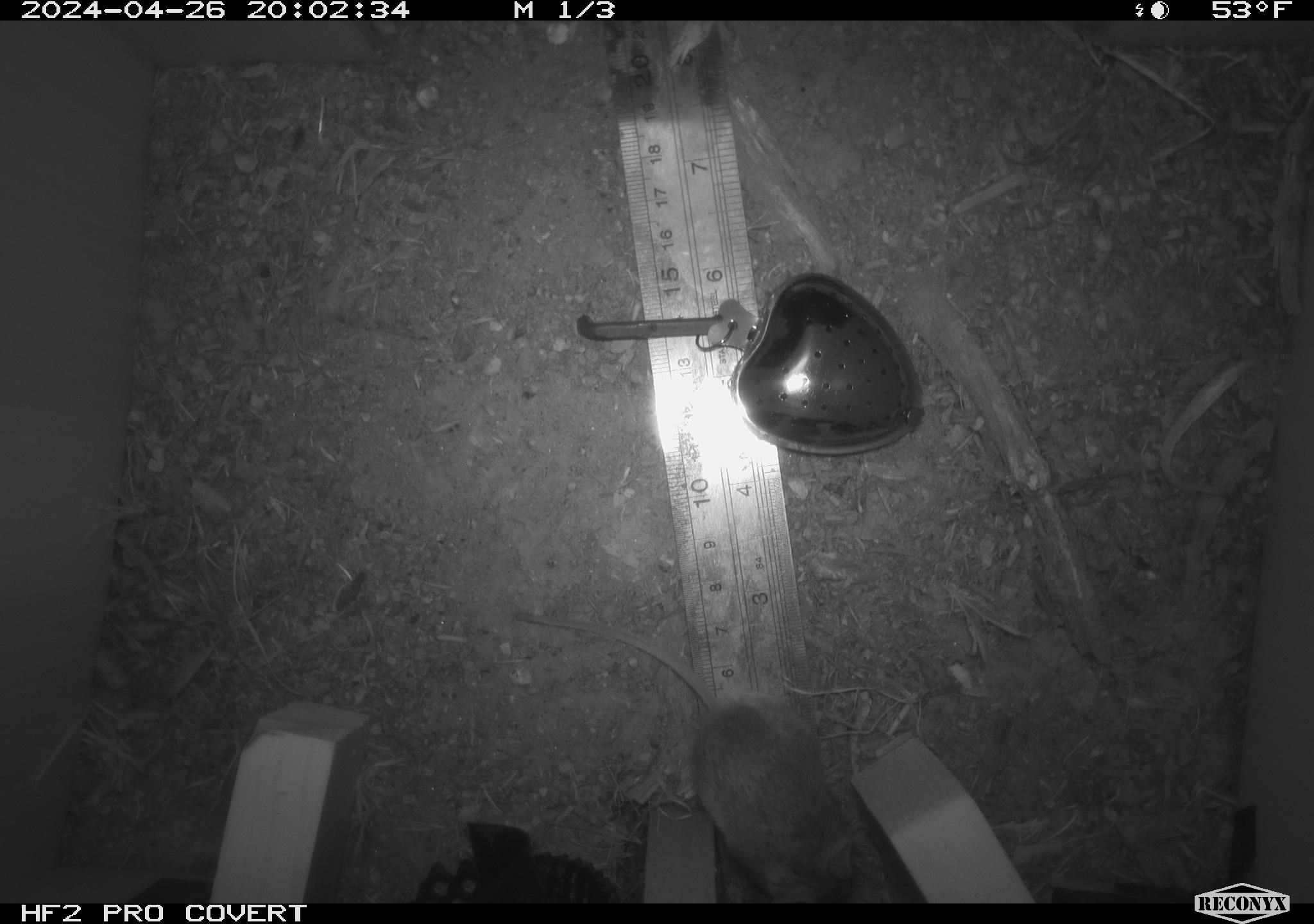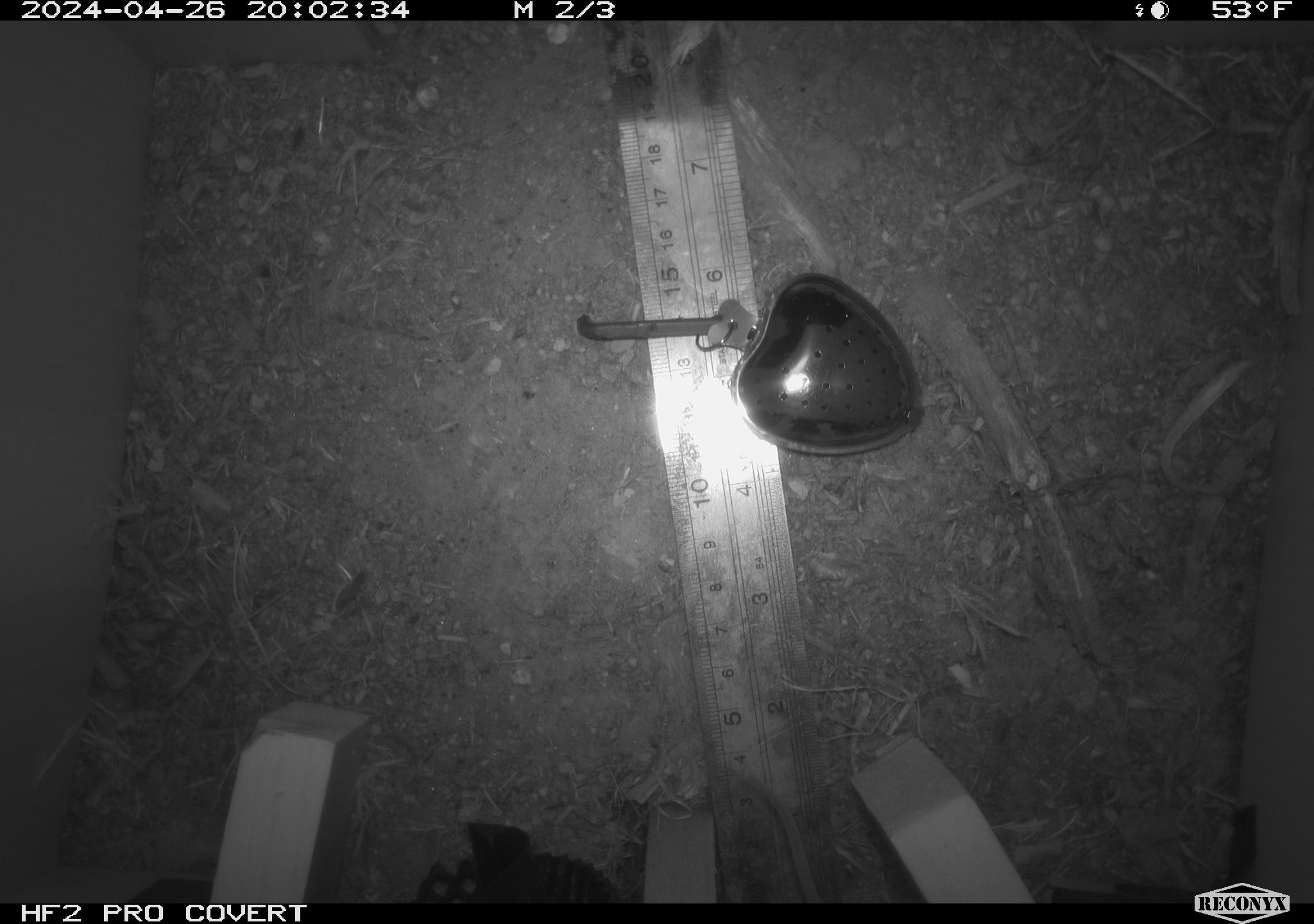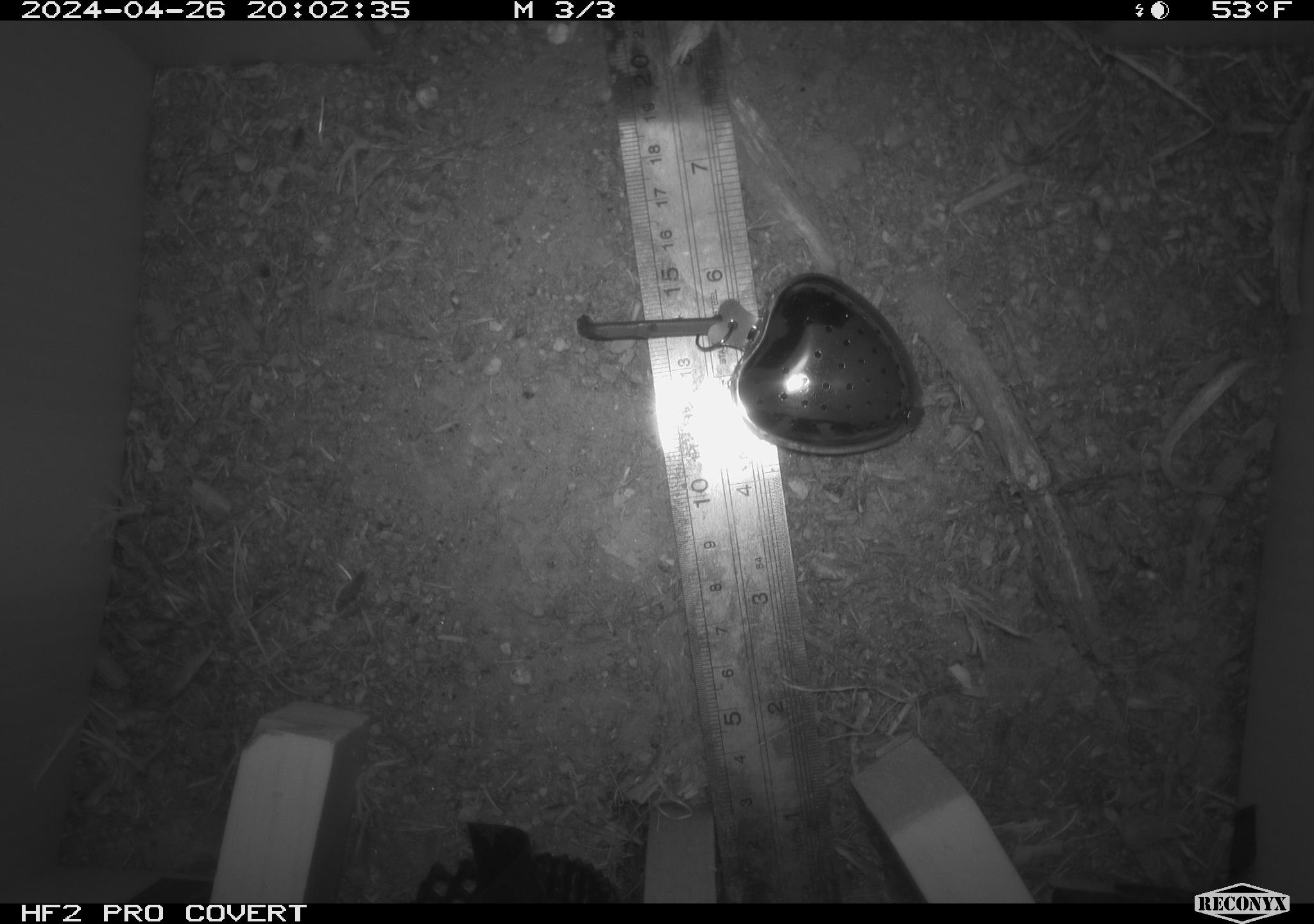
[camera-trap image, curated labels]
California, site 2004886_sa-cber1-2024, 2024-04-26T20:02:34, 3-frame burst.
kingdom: Animalia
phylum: Chordata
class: Mammalia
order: Rodentia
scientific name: Rodentia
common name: mouse species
Mouse species (Rodentia).